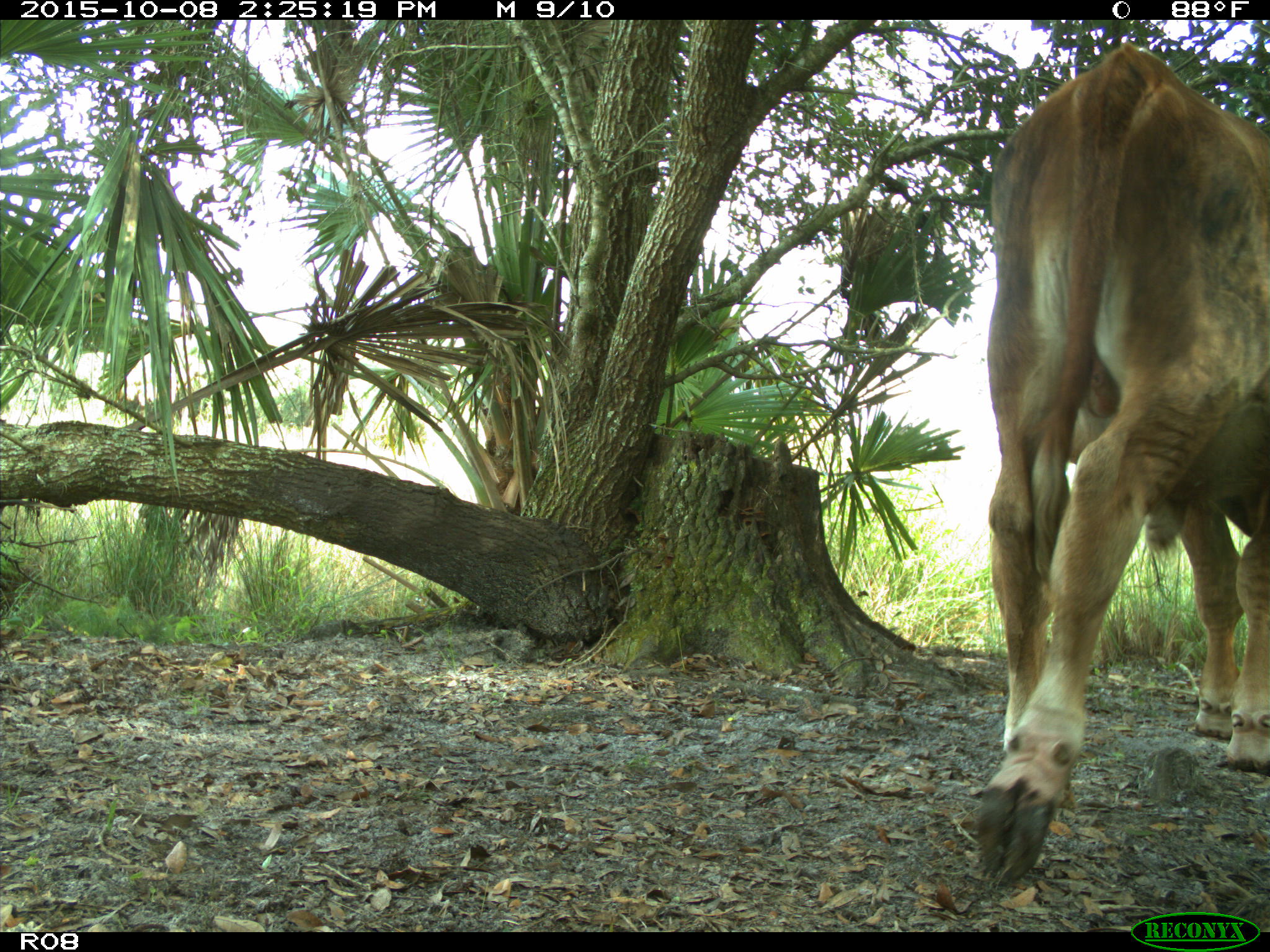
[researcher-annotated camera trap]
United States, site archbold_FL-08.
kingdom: Animalia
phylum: Chordata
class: Mammalia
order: Artiodactyla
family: Bovidae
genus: Bos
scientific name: Bos taurus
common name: domestic cow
Bos taurus (domestic cow).